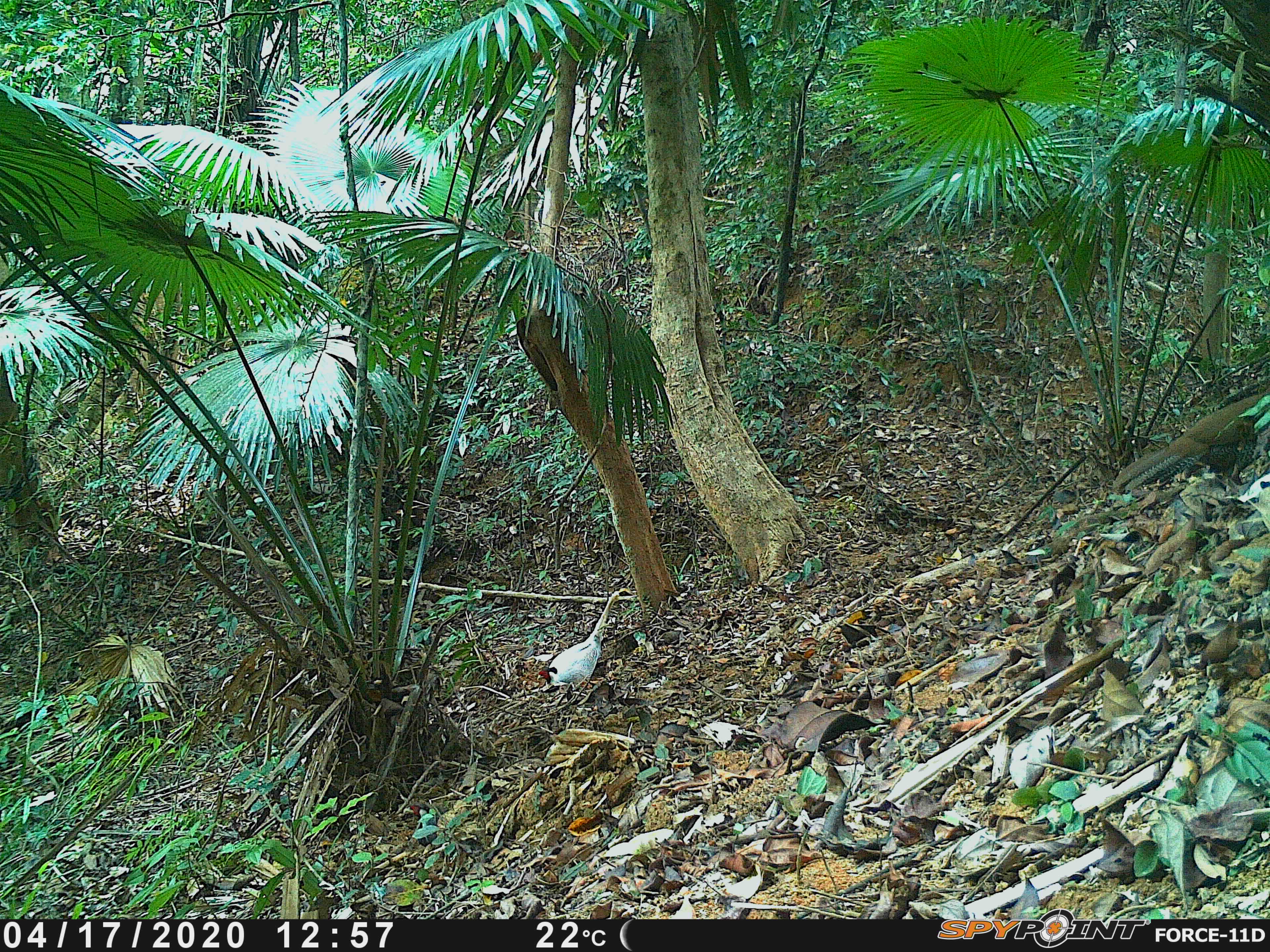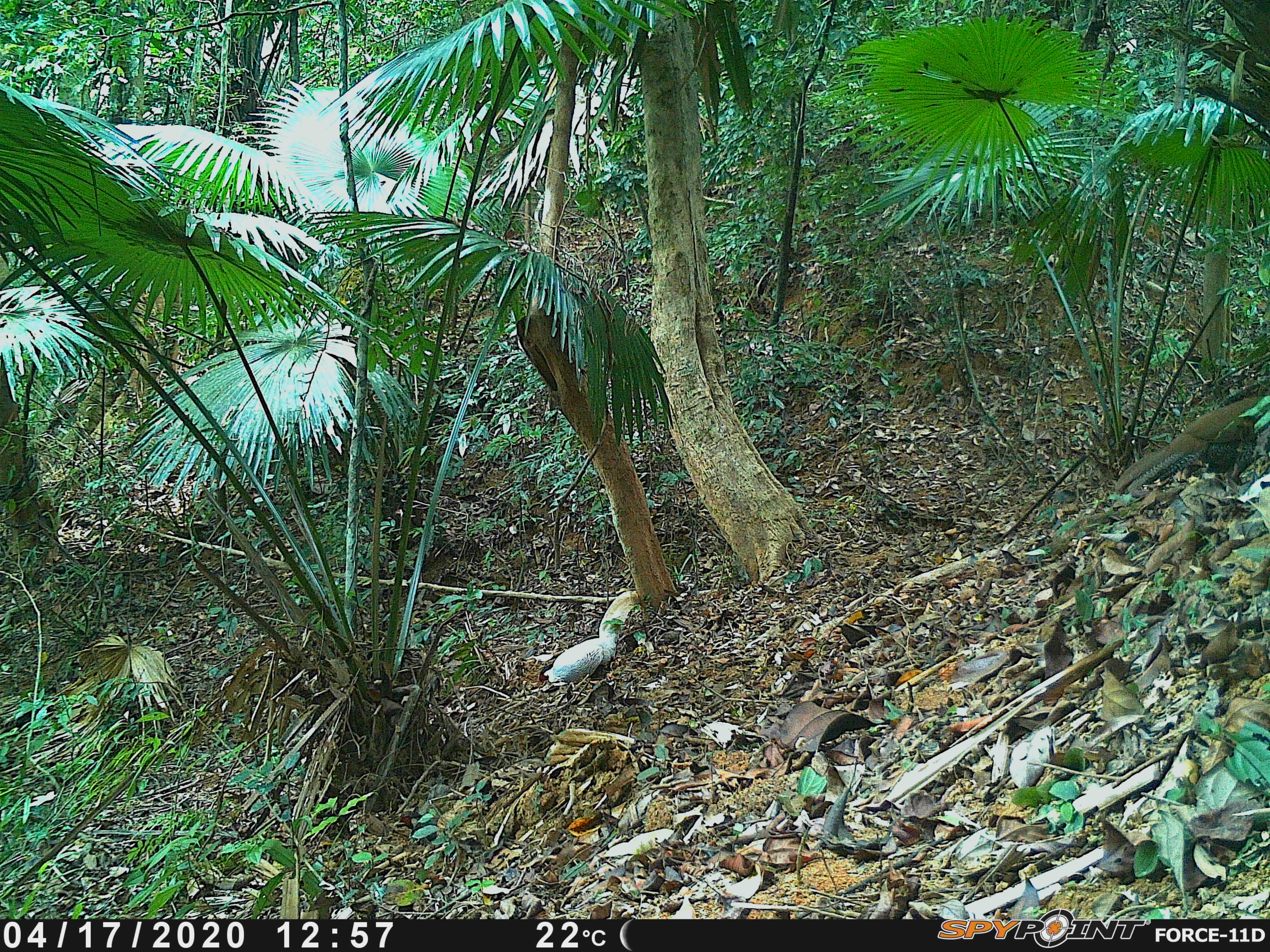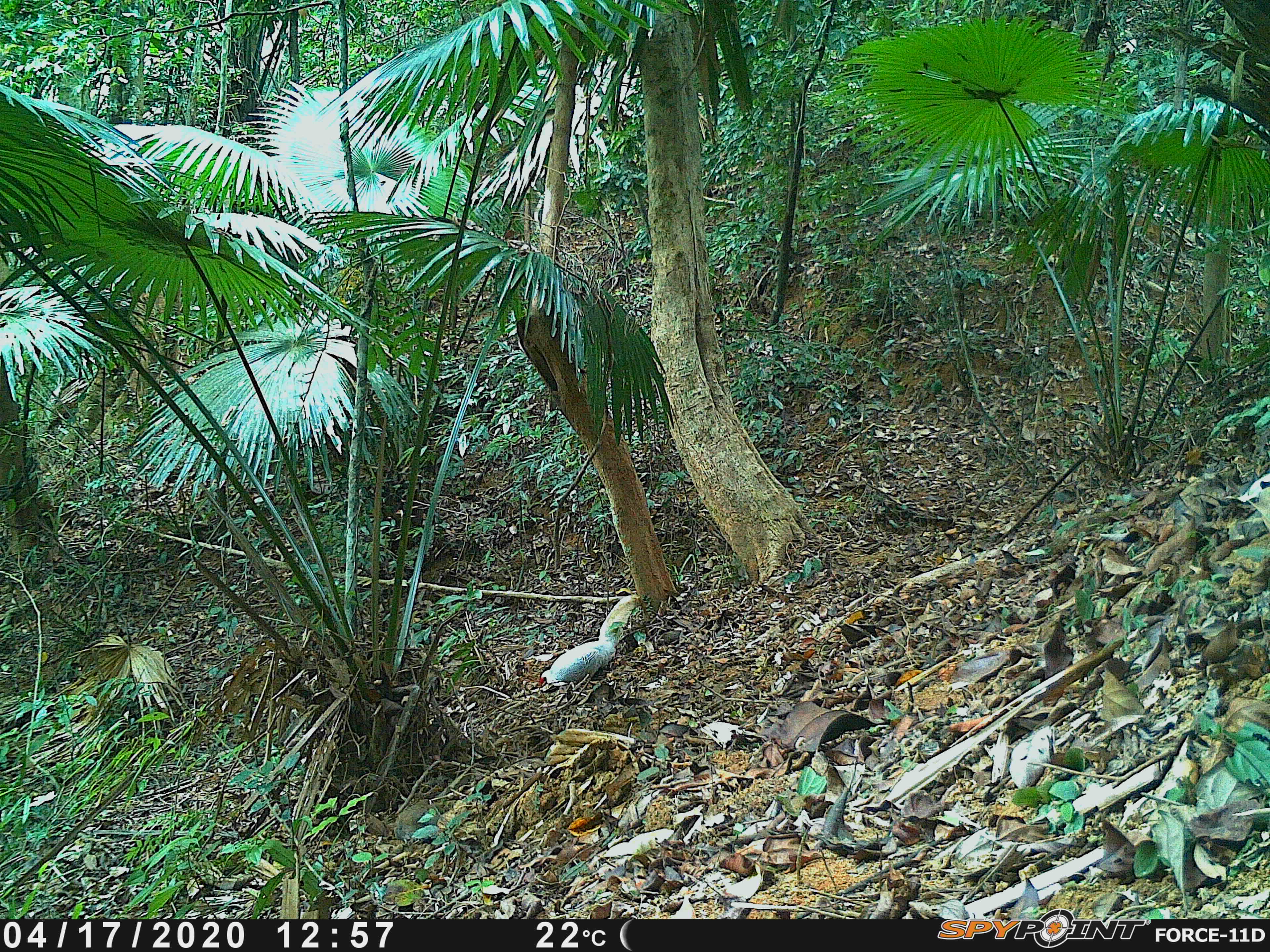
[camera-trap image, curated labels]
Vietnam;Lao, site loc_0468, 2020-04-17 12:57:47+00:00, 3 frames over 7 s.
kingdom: Animalia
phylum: Chordata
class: Aves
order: Galliformes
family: Phasianidae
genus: Lophura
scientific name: Lophura nycthemera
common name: silver pheasant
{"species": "silver pheasant (Lophura nycthemera)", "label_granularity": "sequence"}